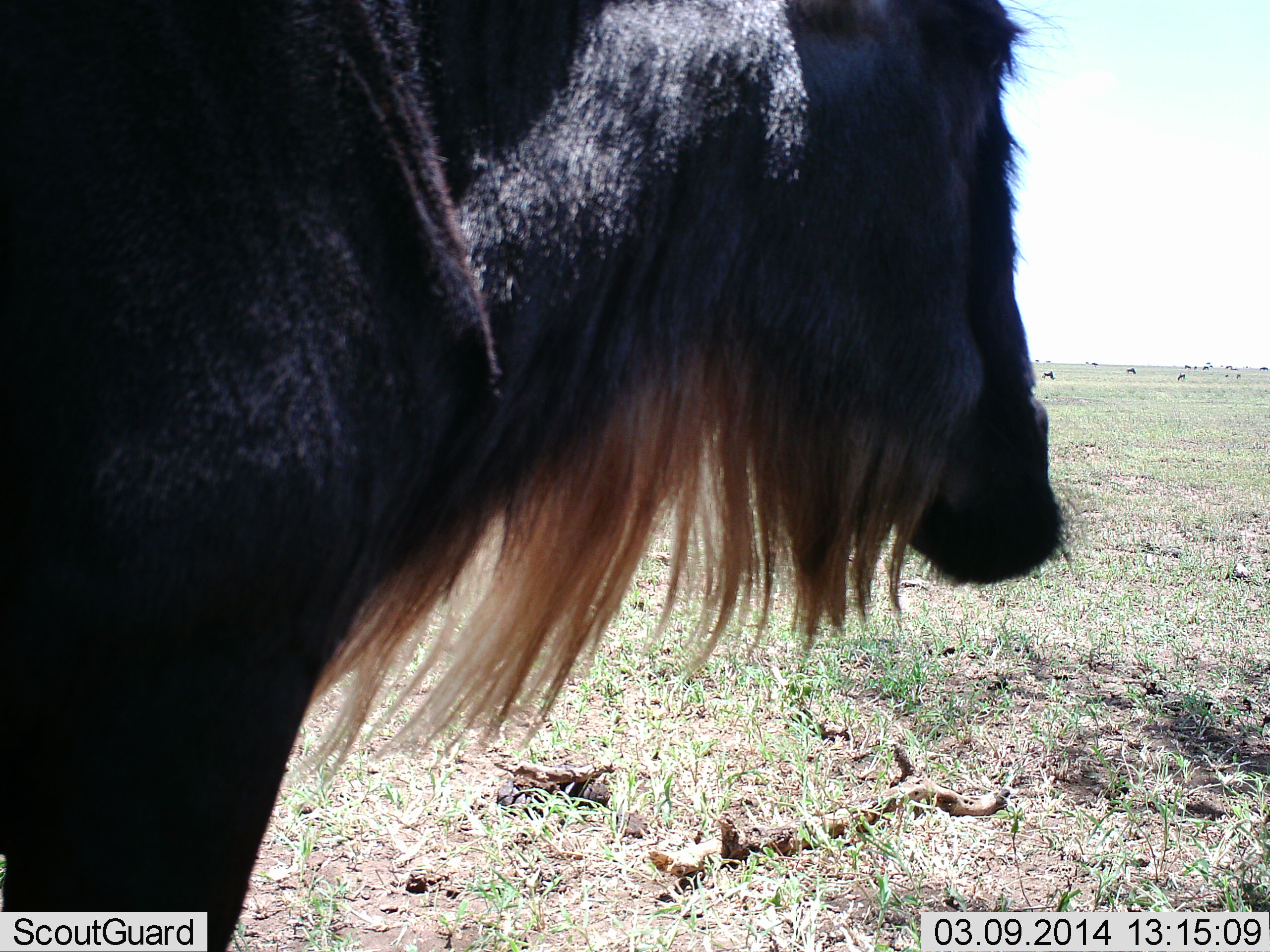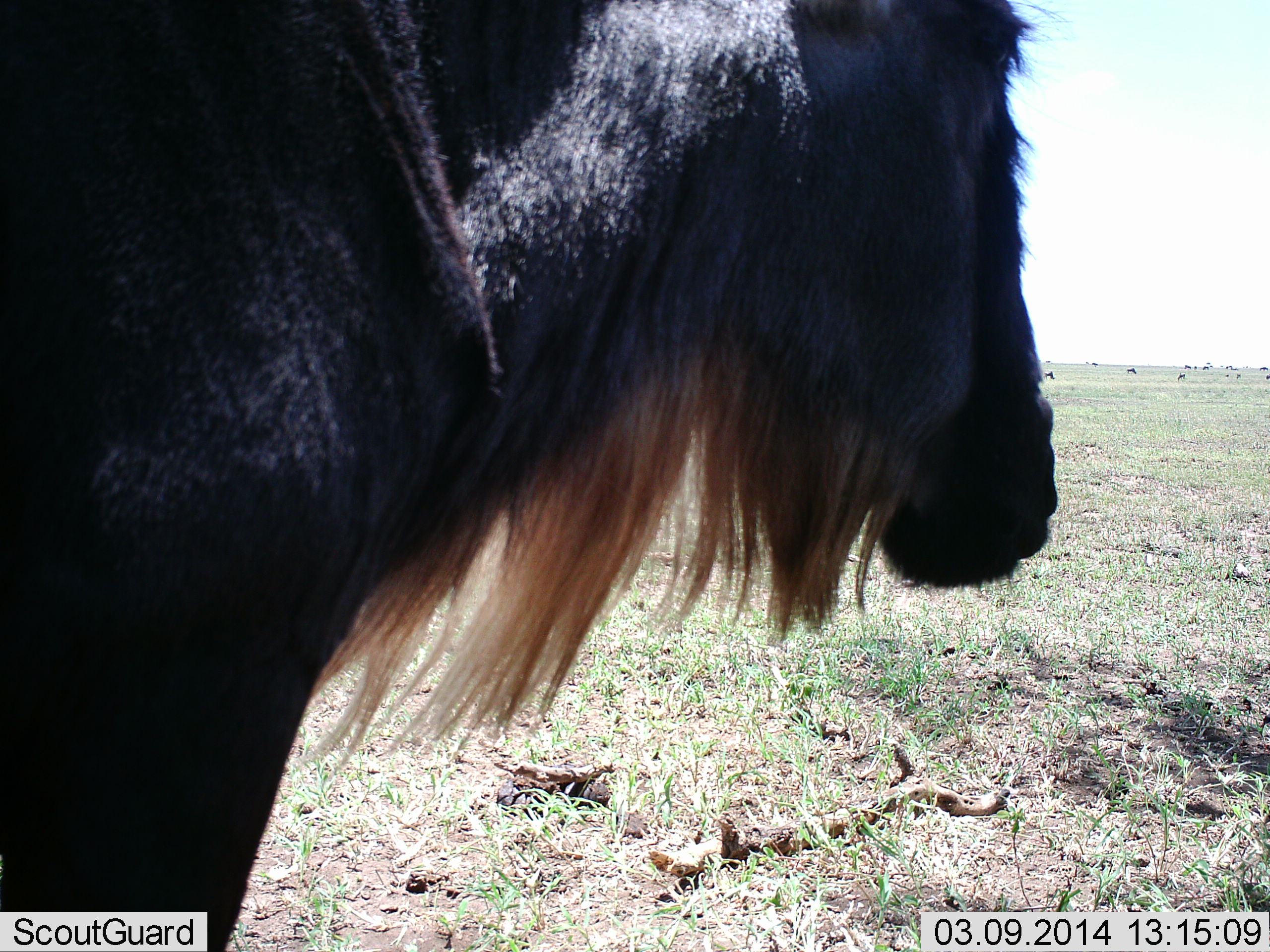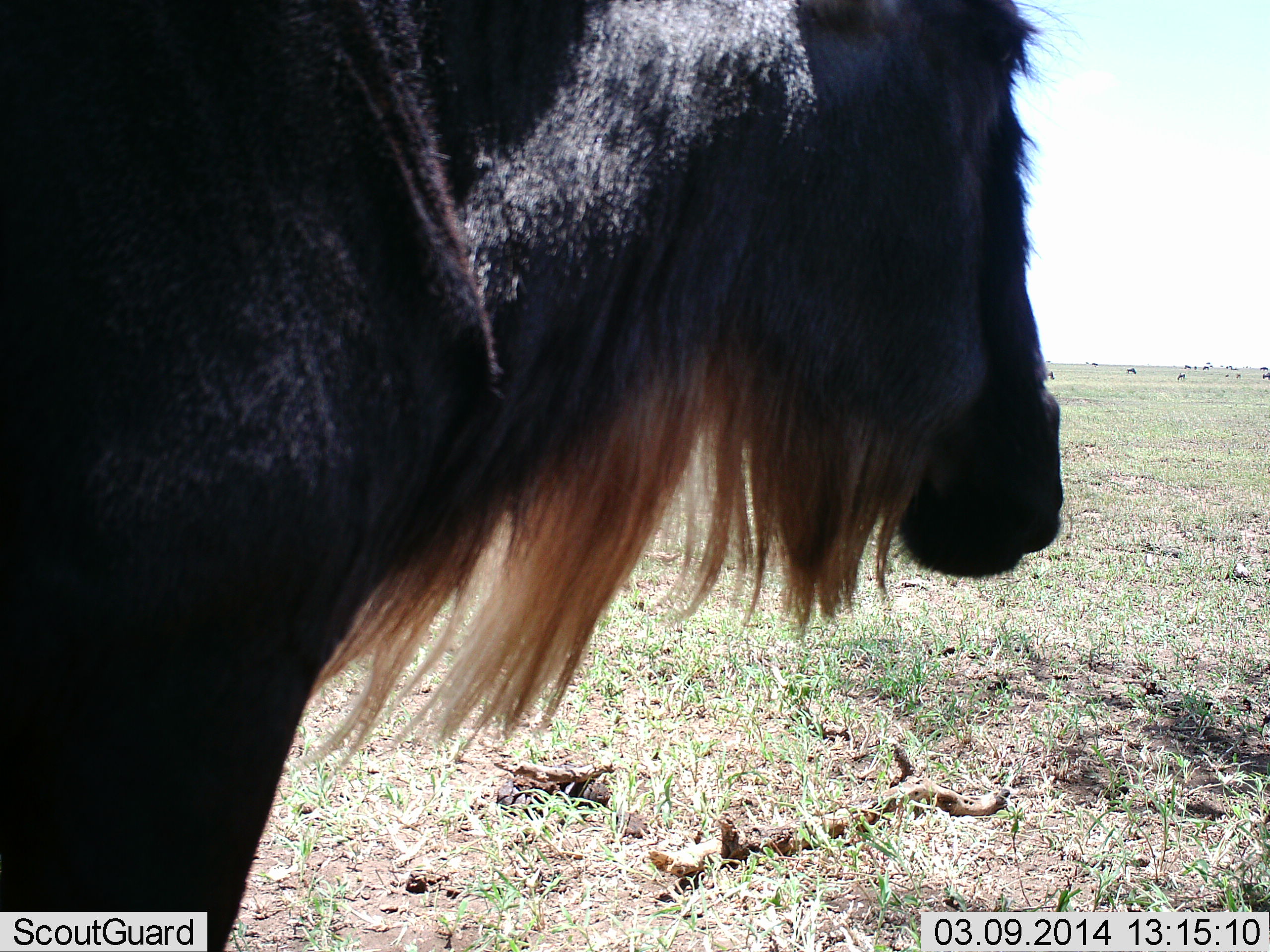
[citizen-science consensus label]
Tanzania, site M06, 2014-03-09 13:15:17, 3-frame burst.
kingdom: Animalia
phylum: Chordata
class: Mammalia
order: Artiodactyla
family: Bovidae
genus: Connochaetes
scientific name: Connochaetes taurinus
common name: blue wildebeest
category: wildebeest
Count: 1.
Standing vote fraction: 80%.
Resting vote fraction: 20%.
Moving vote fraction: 0%.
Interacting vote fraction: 0%.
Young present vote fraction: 0%.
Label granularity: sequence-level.